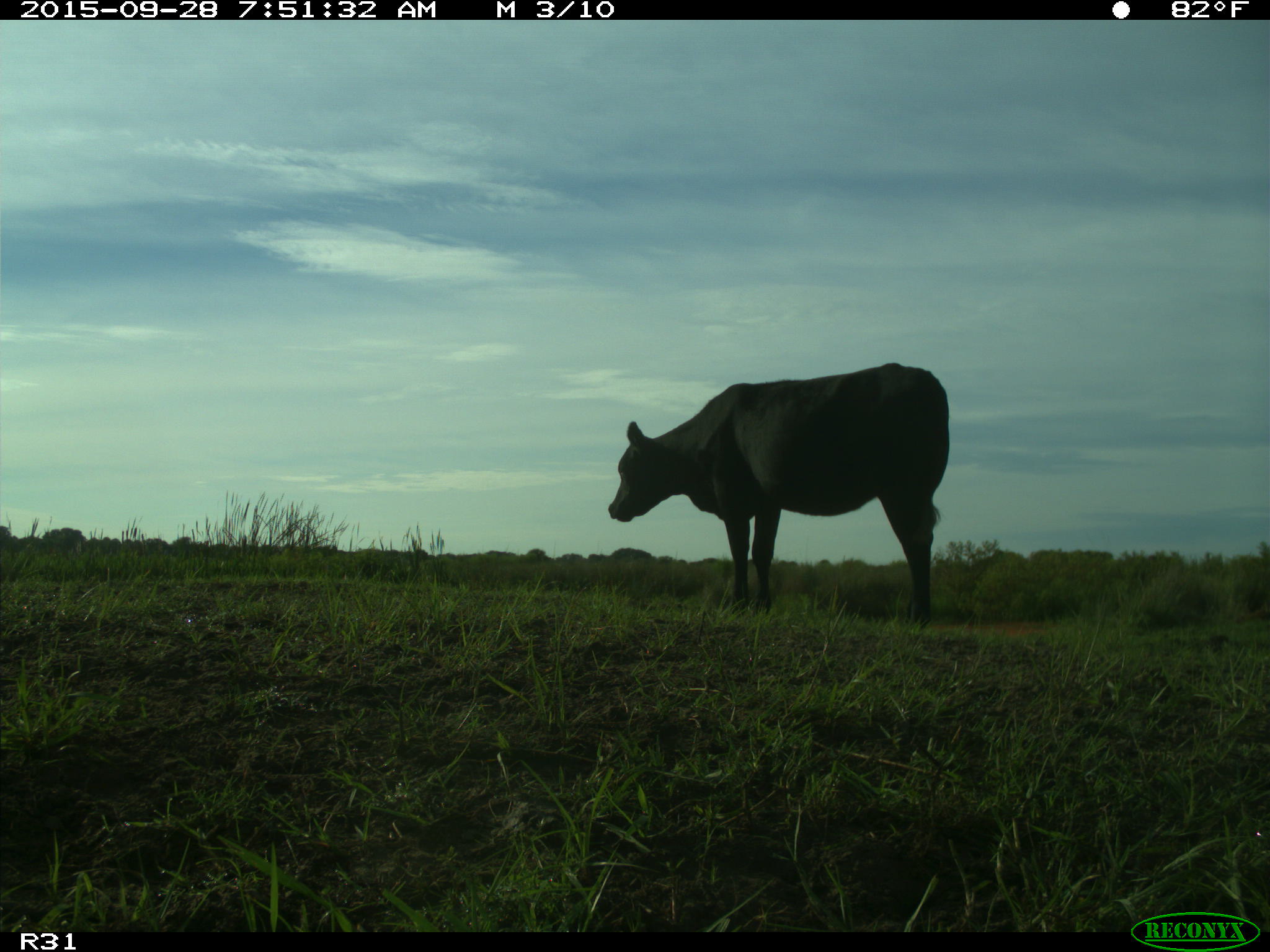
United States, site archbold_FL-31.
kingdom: Animalia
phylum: Chordata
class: Mammalia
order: Artiodactyla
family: Bovidae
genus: Bos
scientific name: Bos taurus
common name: domestic cow